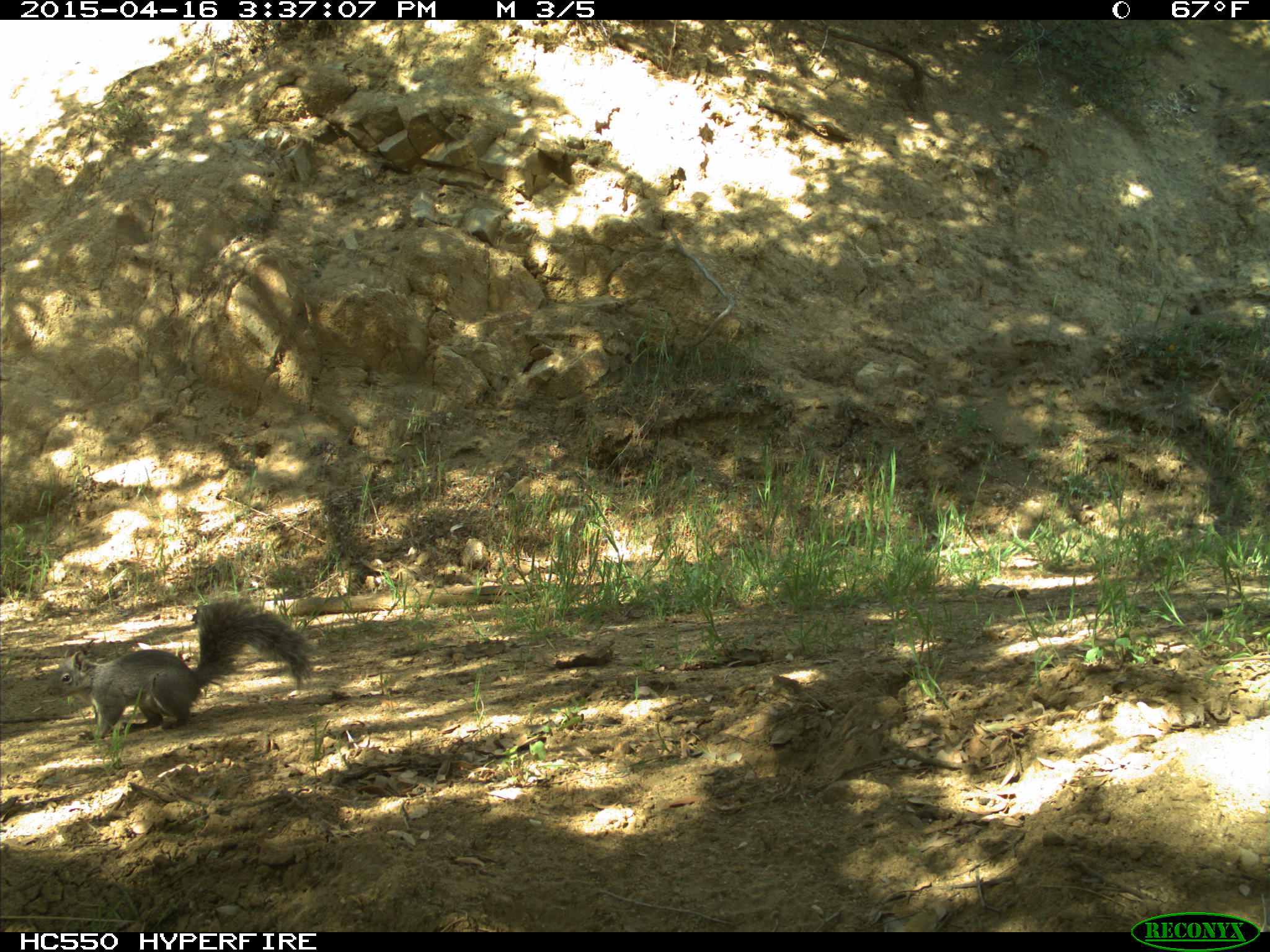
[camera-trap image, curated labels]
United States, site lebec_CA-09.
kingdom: Animalia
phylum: Chordata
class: Mammalia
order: Rodentia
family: Sciuridae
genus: Sciurus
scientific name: Sciurus carolinensis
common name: eastern gray squirrel